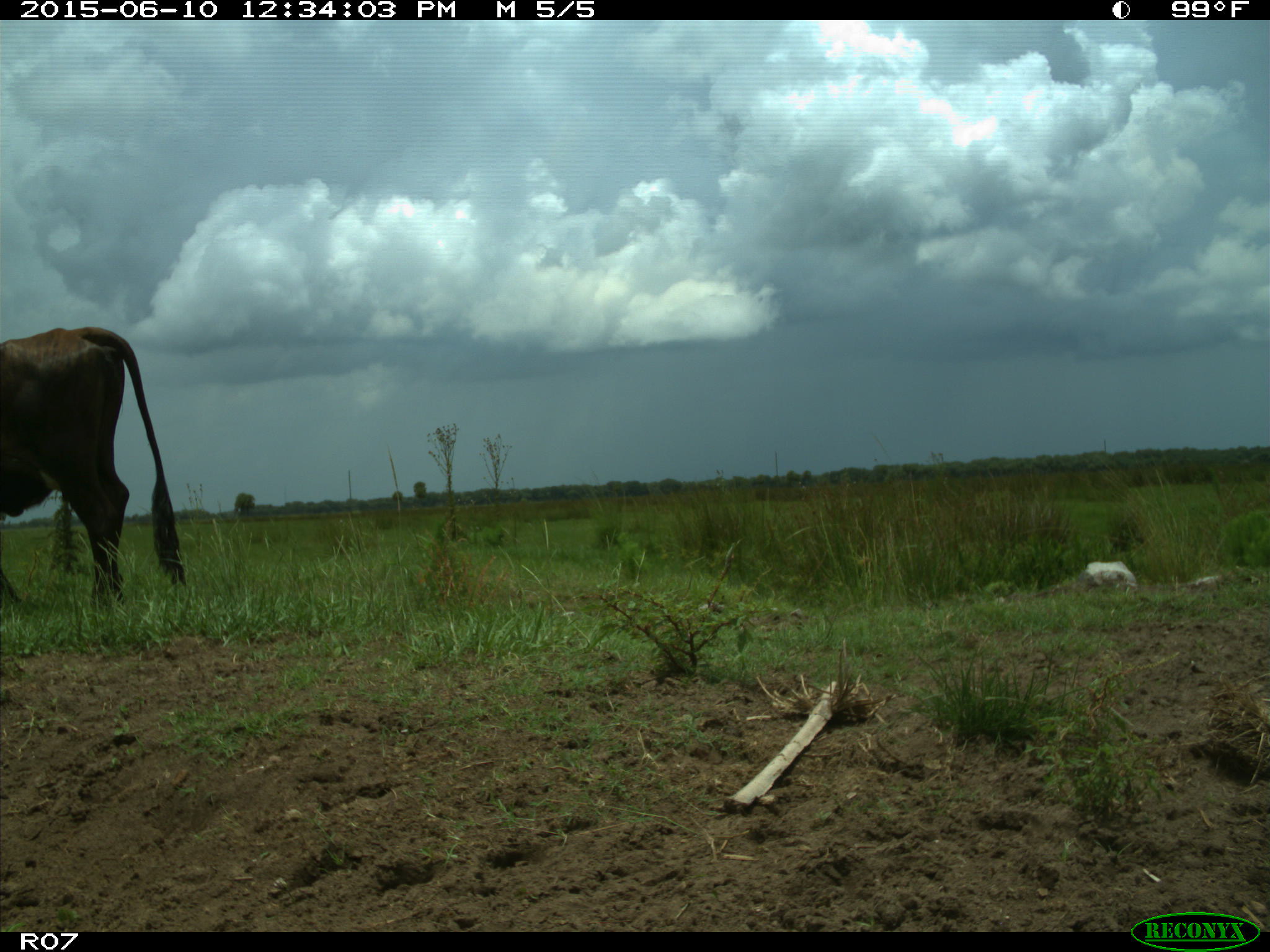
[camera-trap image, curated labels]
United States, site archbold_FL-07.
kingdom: Animalia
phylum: Chordata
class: Mammalia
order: Artiodactyla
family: Bovidae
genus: Bos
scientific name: Bos taurus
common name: domestic cow